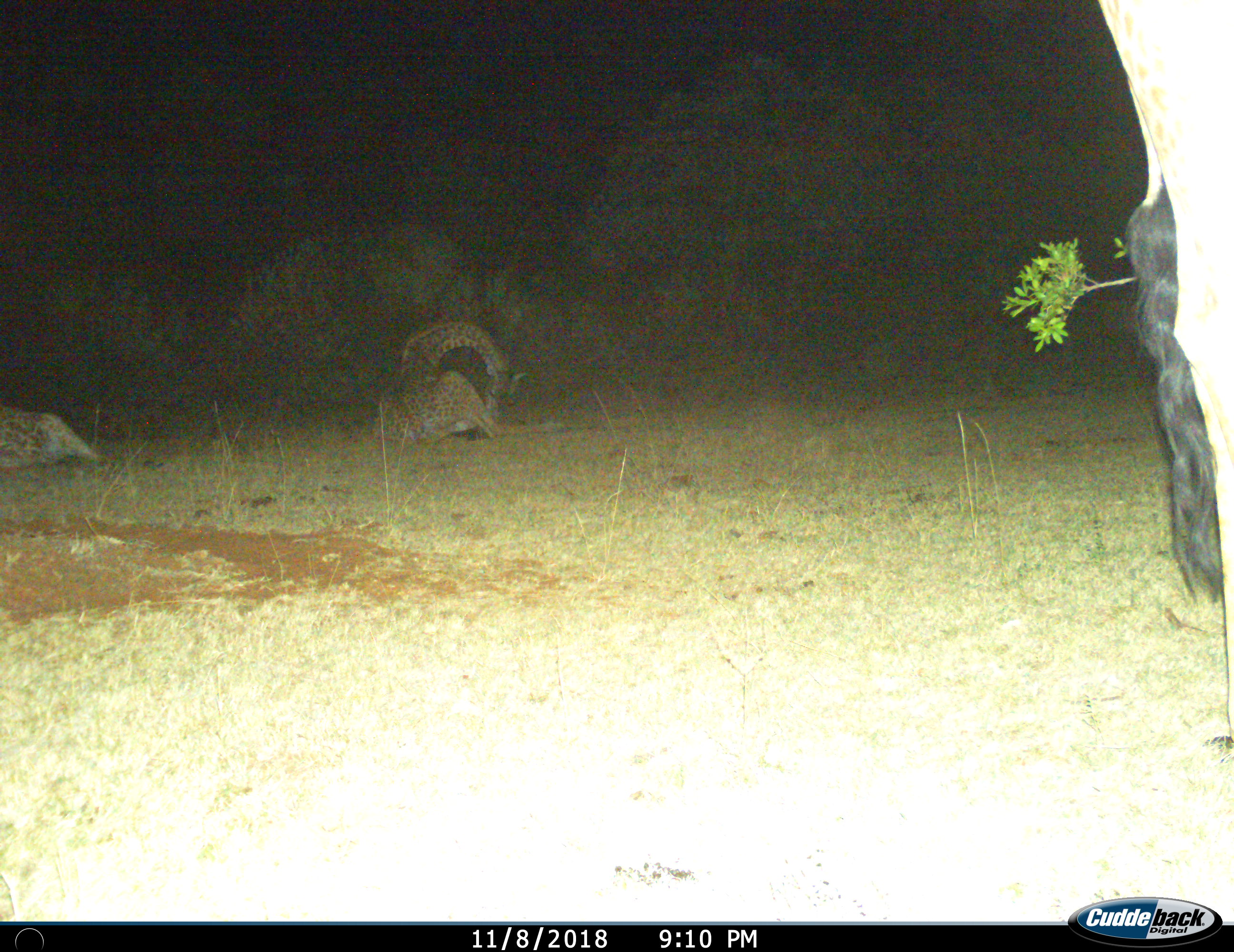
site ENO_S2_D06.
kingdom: Animalia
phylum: Chordata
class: Mammalia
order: Artiodactyla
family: Giraffidae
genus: Giraffa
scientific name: Giraffa camelopardalis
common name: giraffe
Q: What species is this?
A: Giraffe (Giraffa camelopardalis).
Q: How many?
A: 3.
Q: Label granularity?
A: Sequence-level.